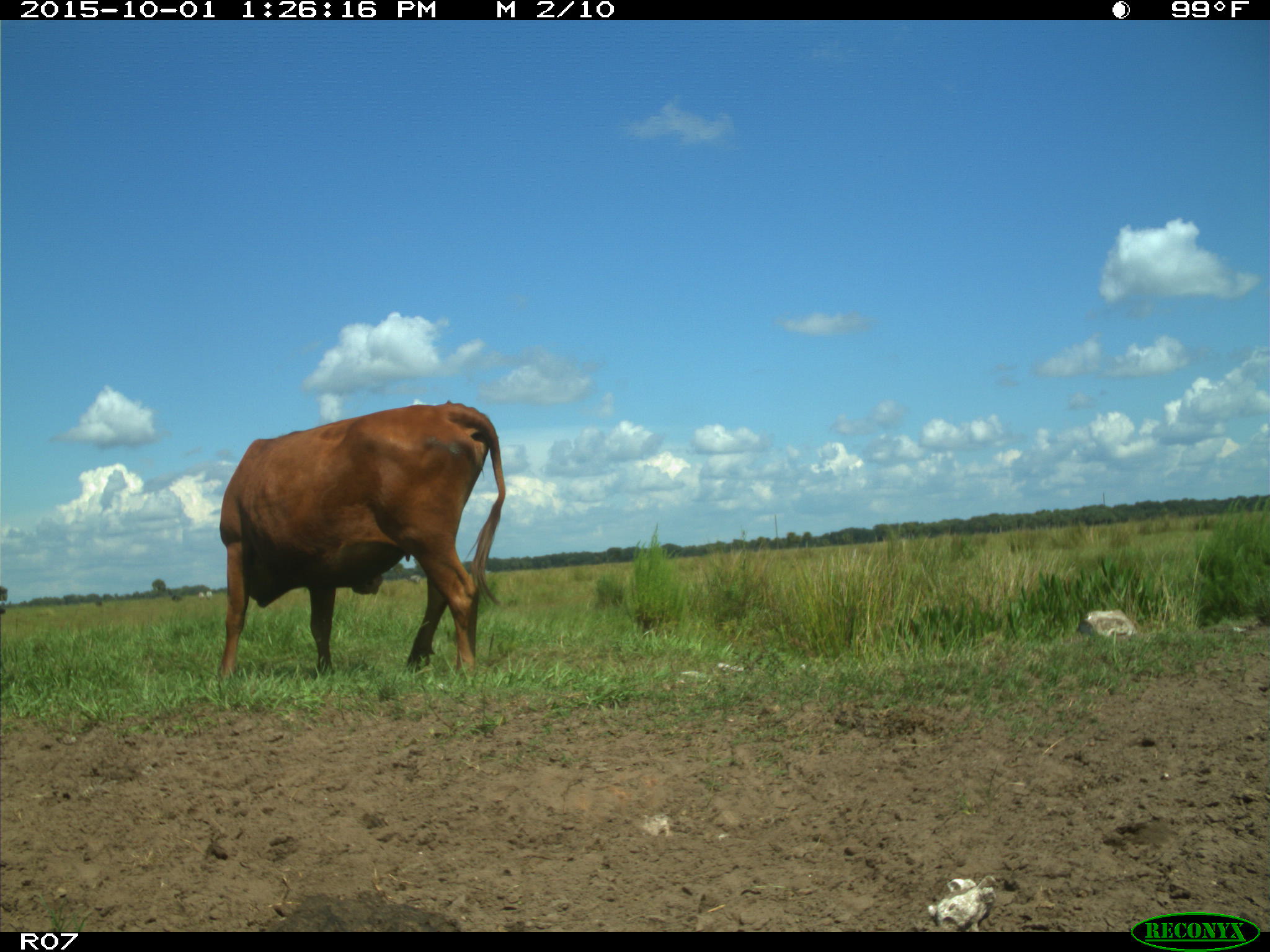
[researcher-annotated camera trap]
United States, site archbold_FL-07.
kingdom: Animalia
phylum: Chordata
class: Mammalia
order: Artiodactyla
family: Bovidae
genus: Bos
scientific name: Bos taurus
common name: domestic cow